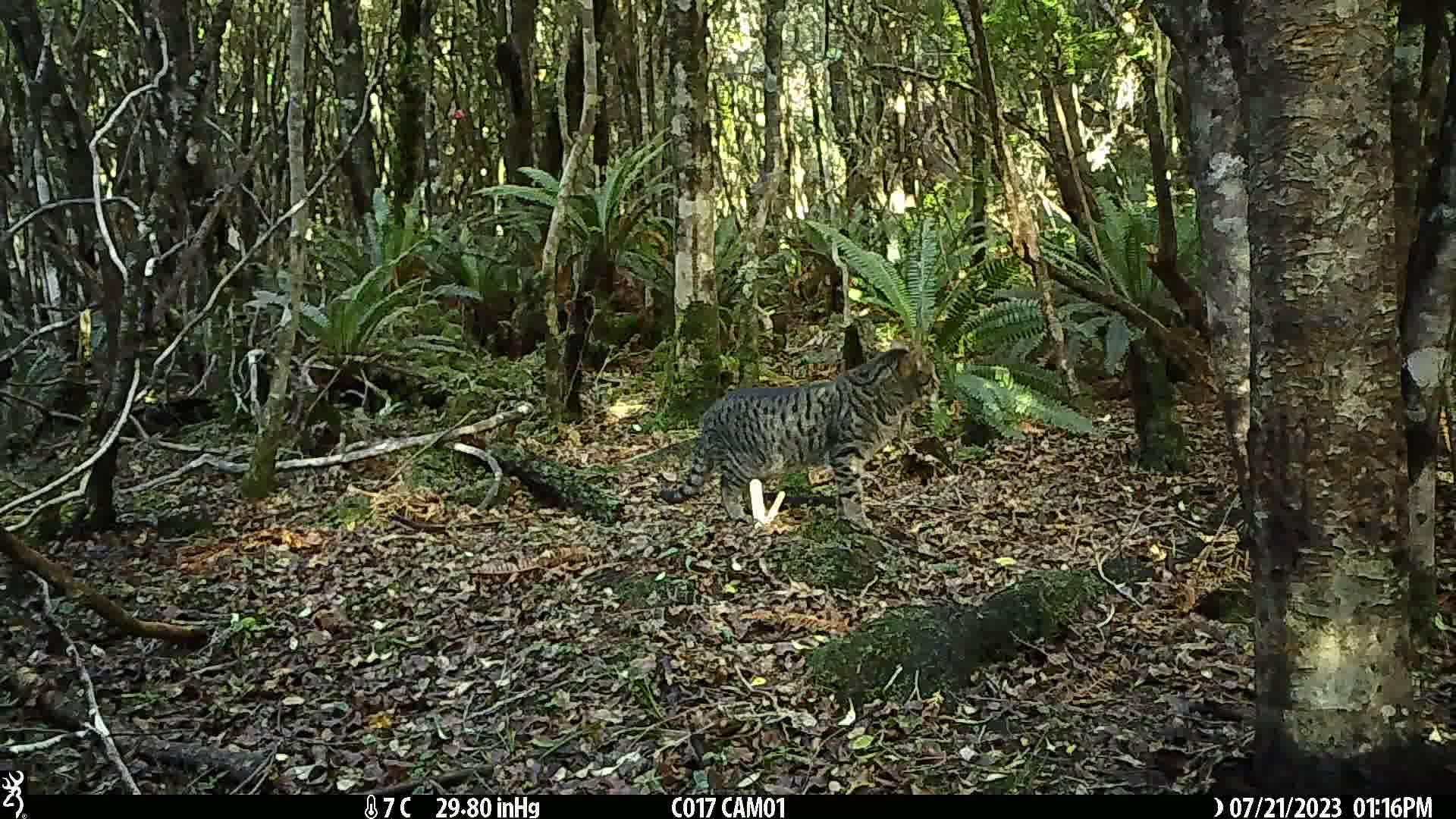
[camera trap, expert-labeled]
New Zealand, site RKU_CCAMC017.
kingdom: Animalia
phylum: Chordata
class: Mammalia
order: Carnivora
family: Felidae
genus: Felis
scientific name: Felis catus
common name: domestic cat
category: cat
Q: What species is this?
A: Cat (domestic cat) (Felis catus).